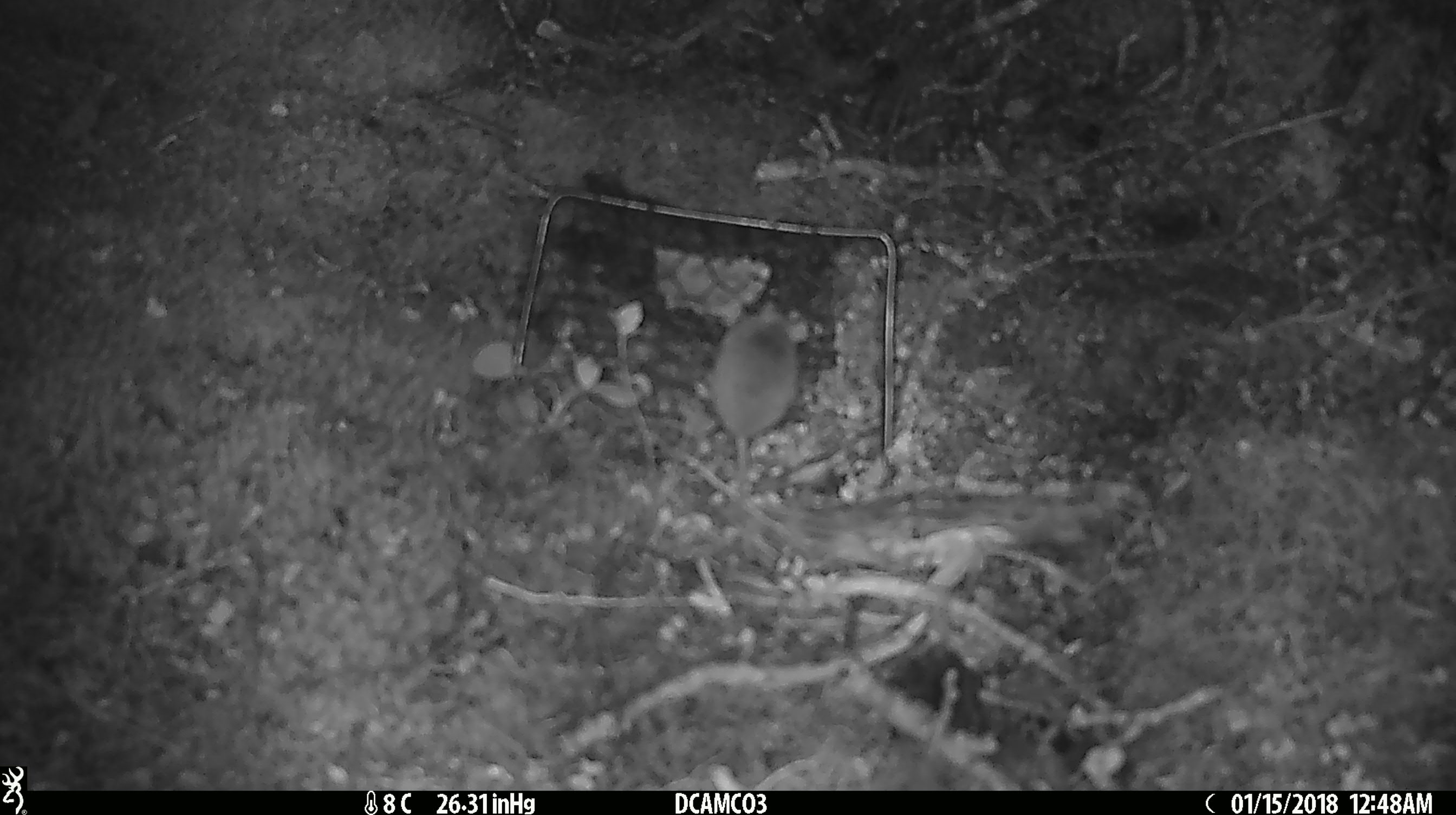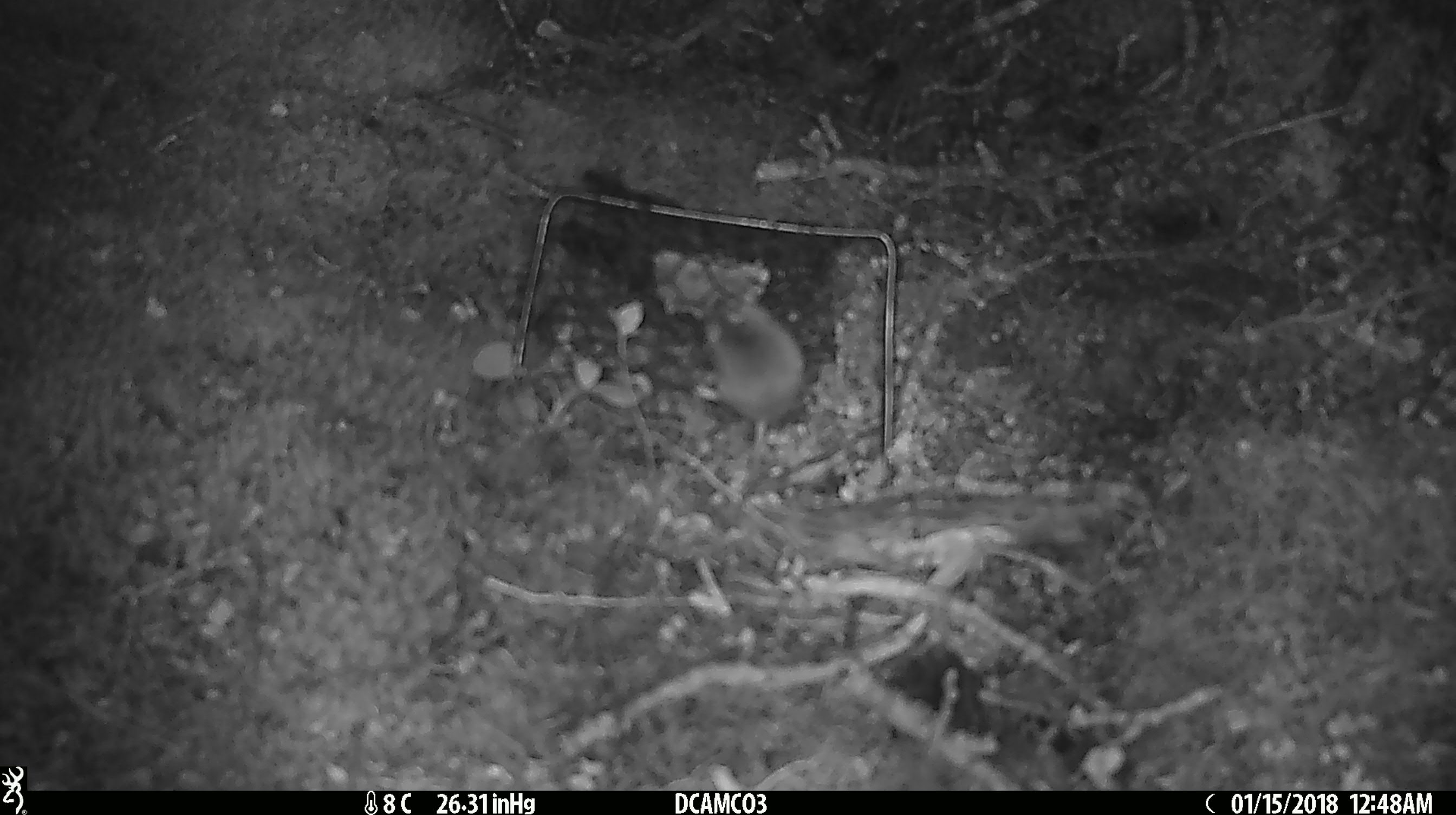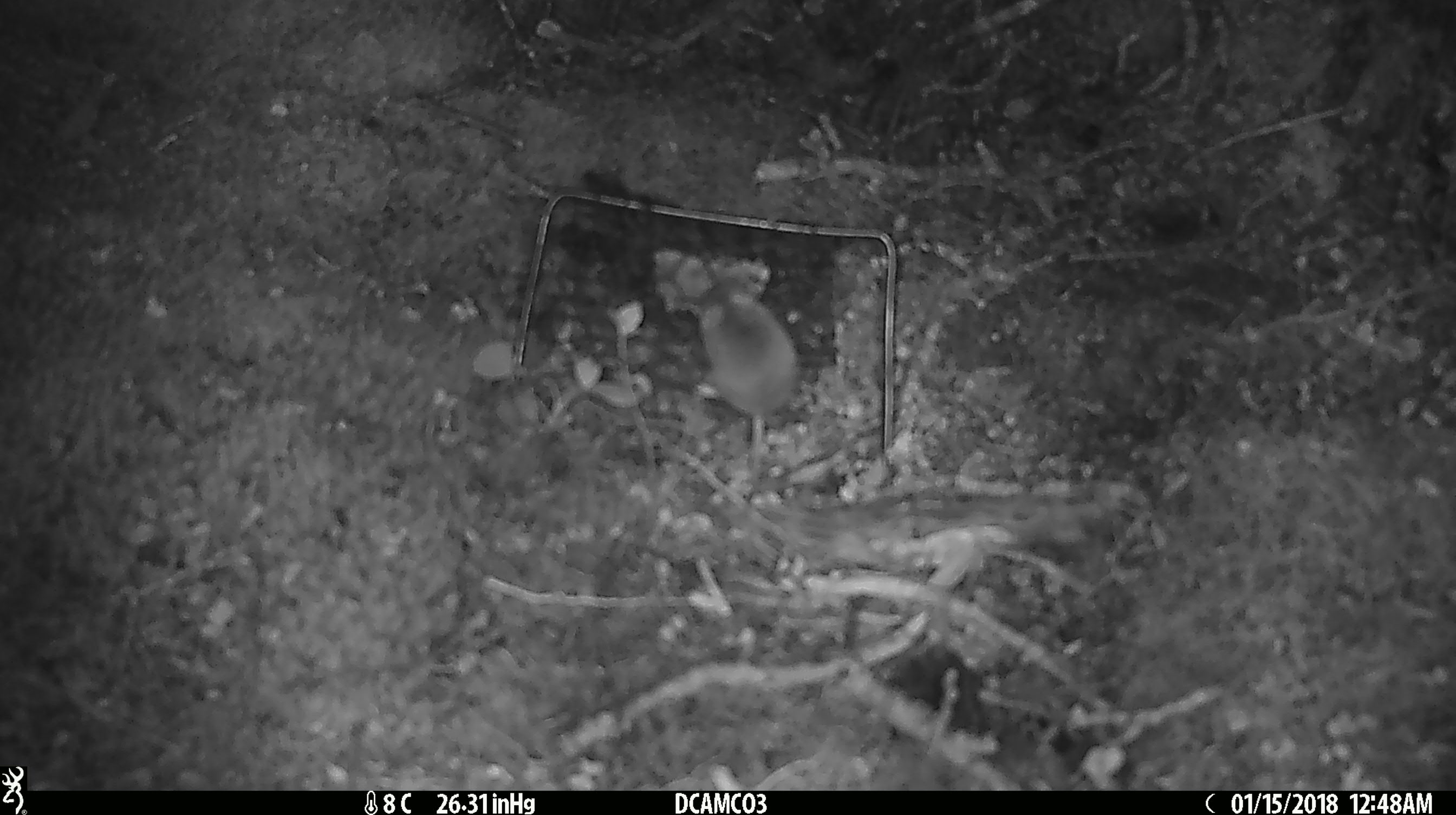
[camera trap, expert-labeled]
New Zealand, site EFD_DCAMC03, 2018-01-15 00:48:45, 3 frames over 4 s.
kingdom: Animalia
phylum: Chordata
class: Mammalia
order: Rodentia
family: Muridae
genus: Mus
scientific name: Mus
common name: mouse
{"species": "mouse (Mus)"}